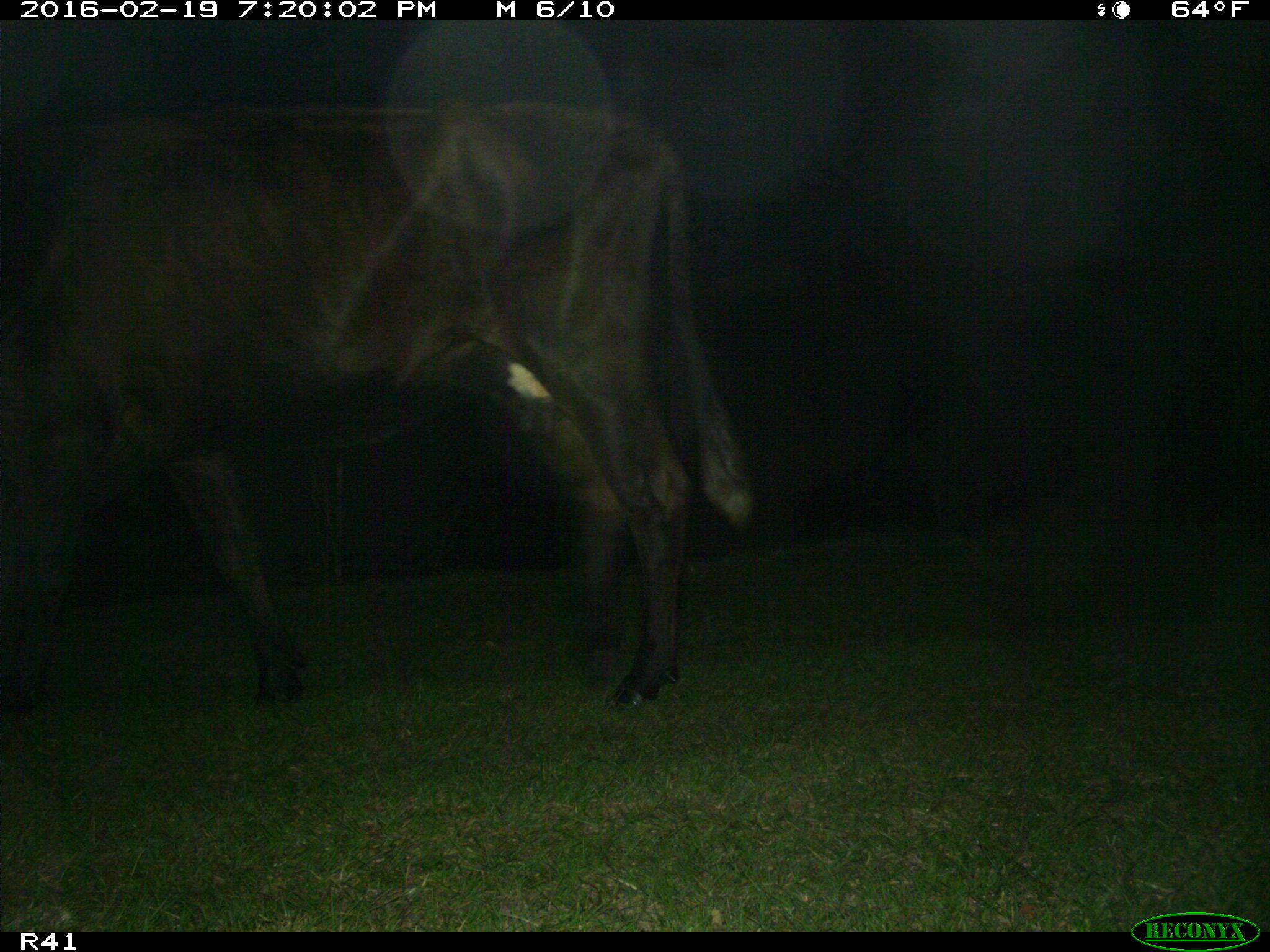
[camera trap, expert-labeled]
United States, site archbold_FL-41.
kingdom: Animalia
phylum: Chordata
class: Mammalia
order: Artiodactyla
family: Bovidae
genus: Bos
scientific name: Bos taurus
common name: domestic cow